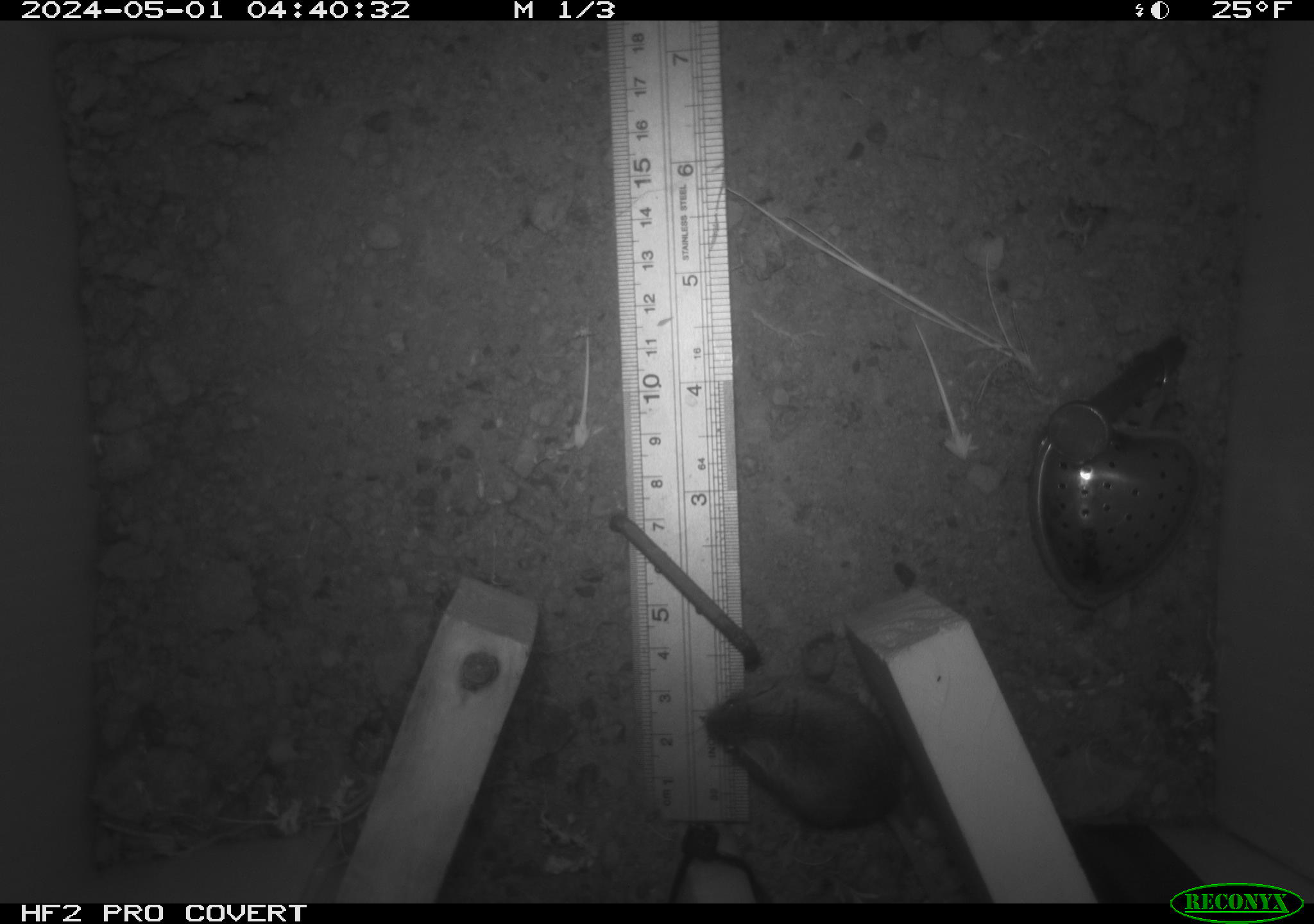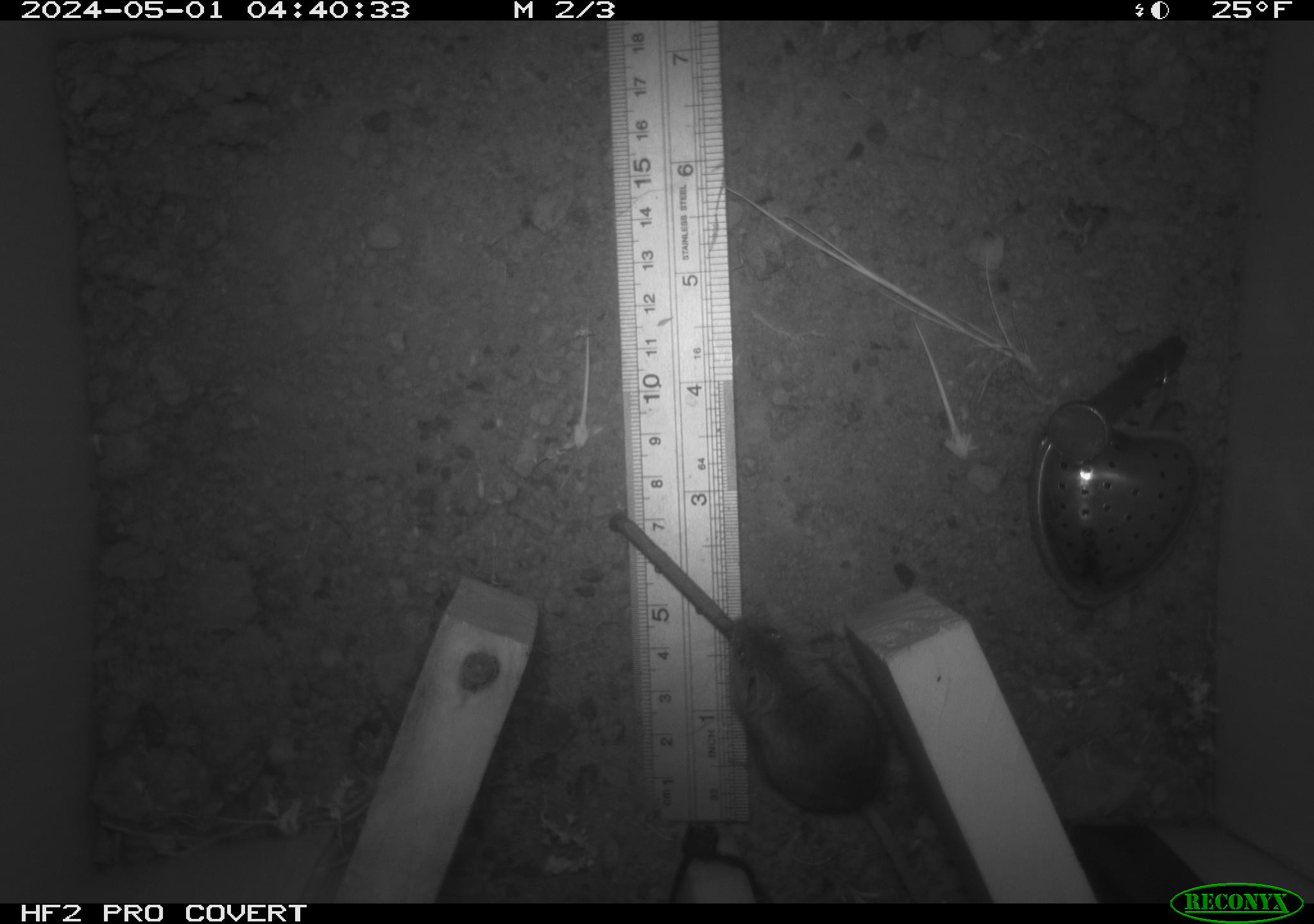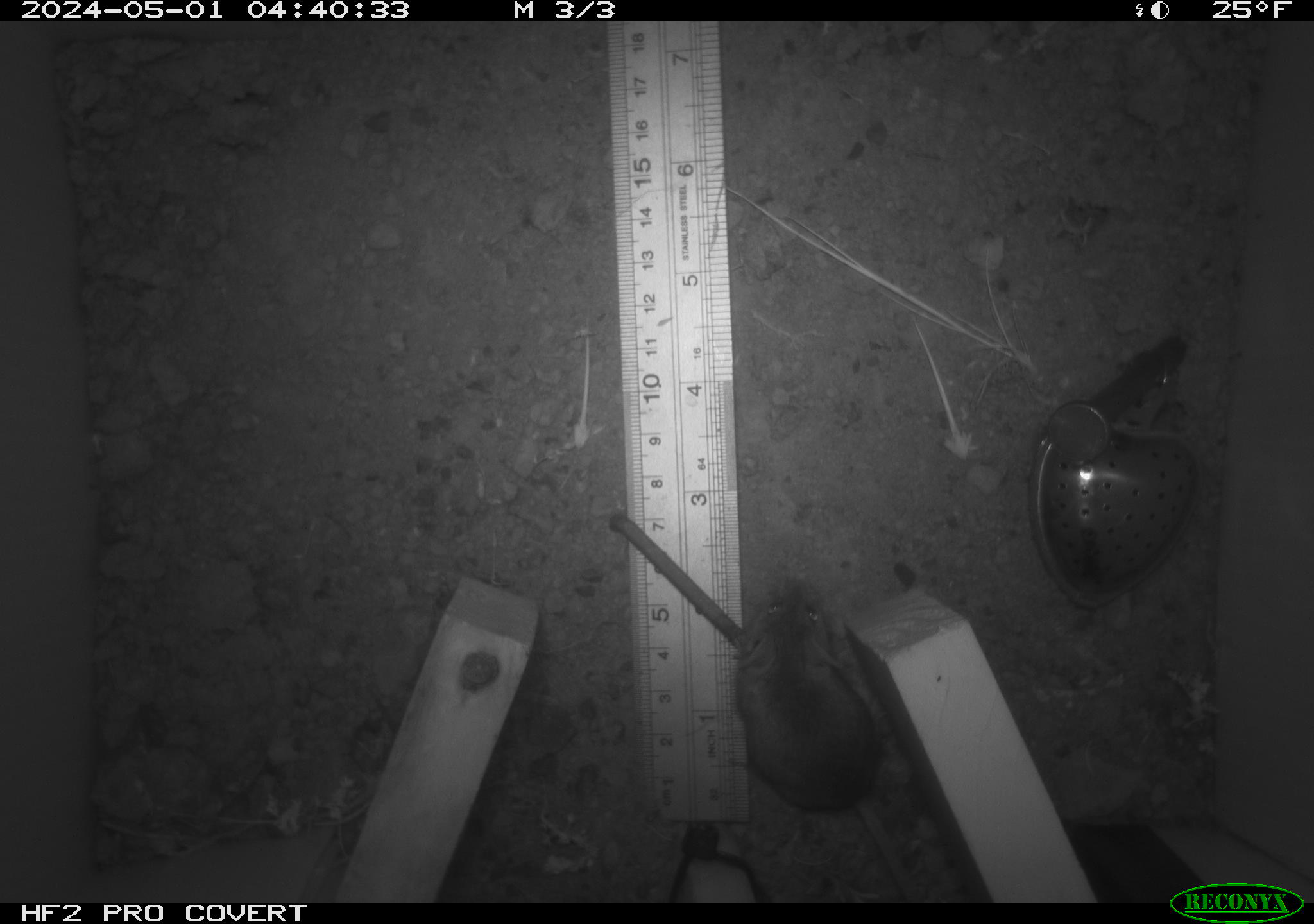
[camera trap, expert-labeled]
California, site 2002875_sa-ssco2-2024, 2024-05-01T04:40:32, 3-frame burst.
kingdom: Animalia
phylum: Chordata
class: Mammalia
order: Rodentia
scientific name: Rodentia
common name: mouse species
Mouse species (Rodentia).